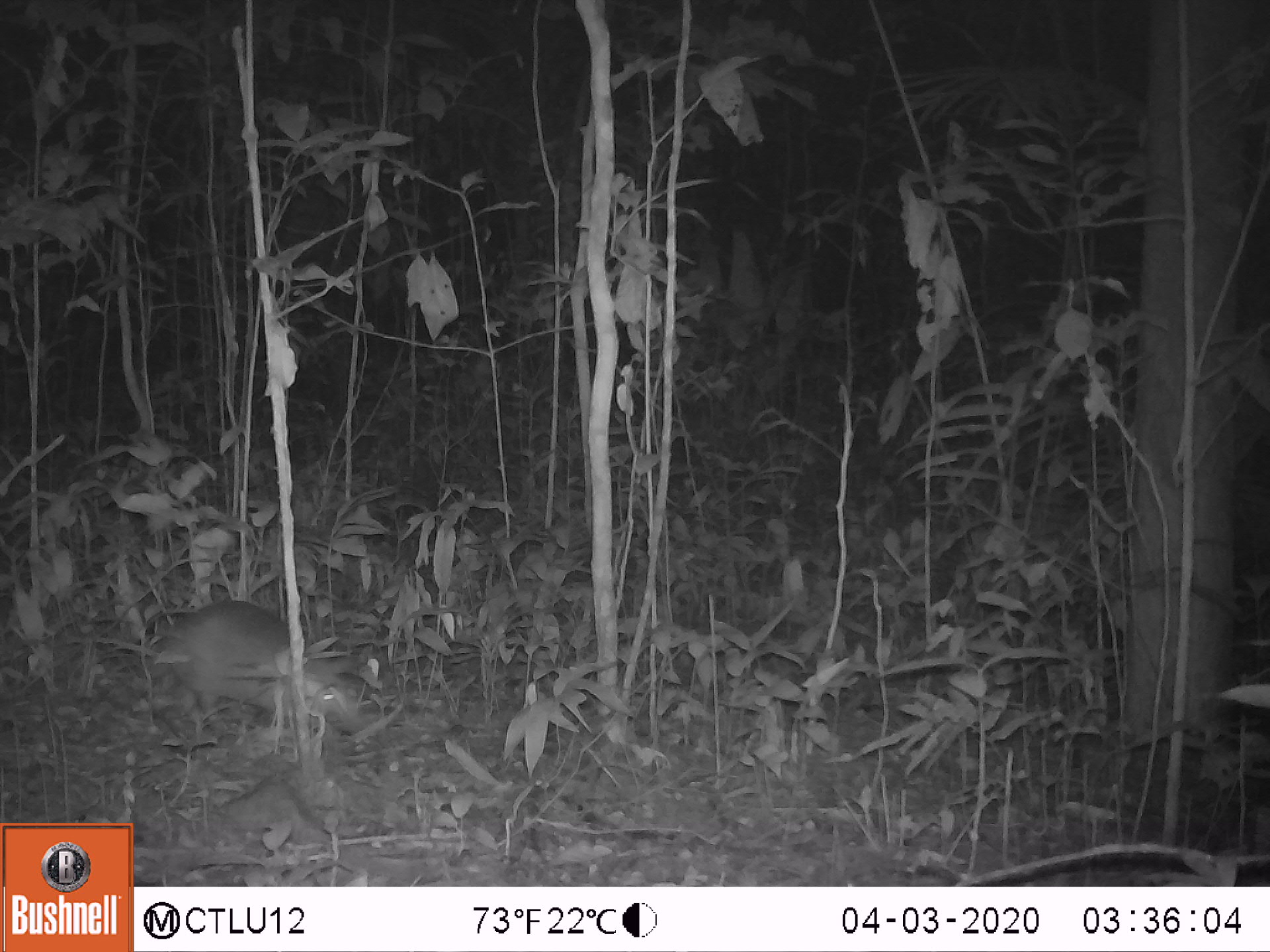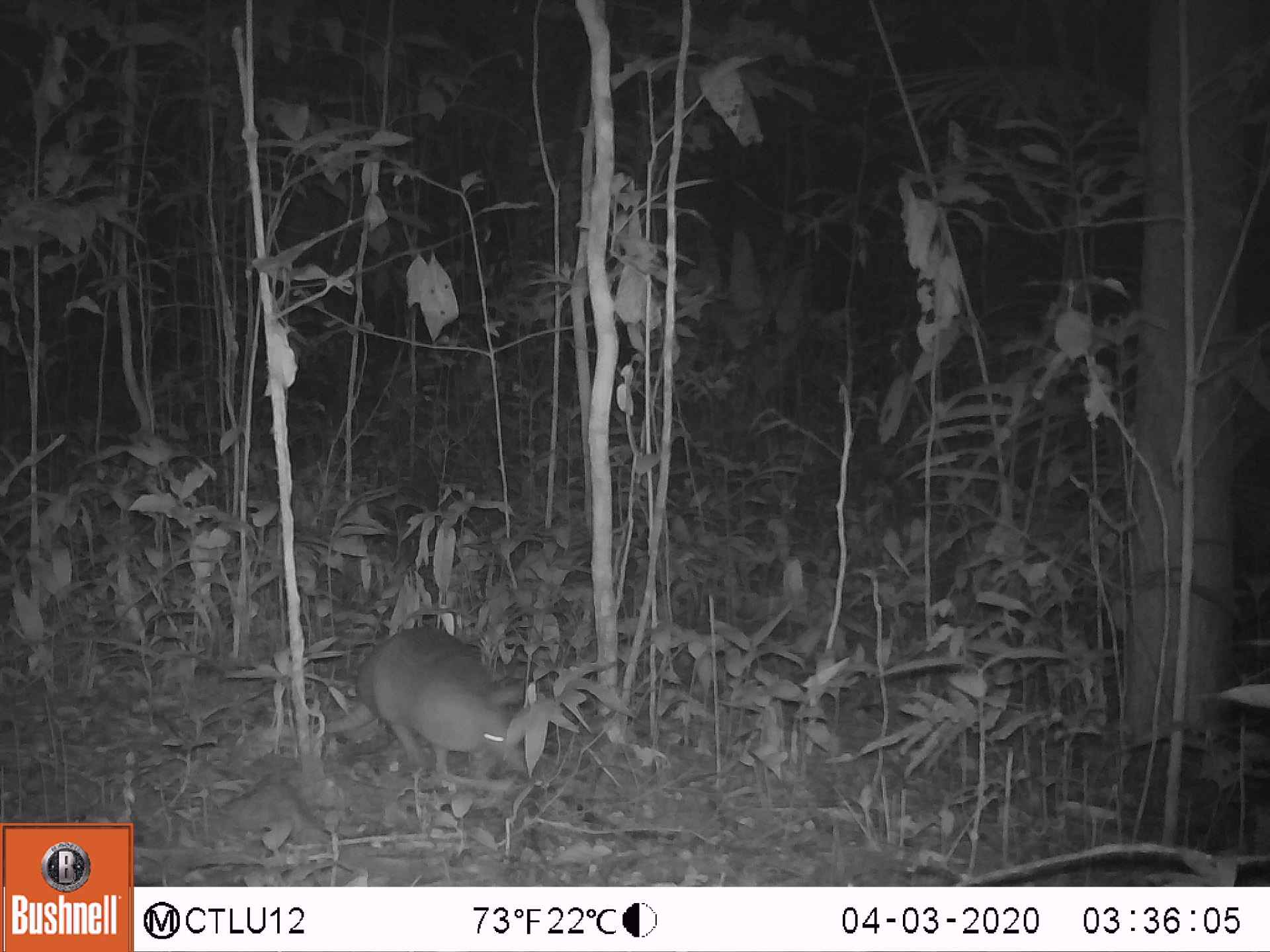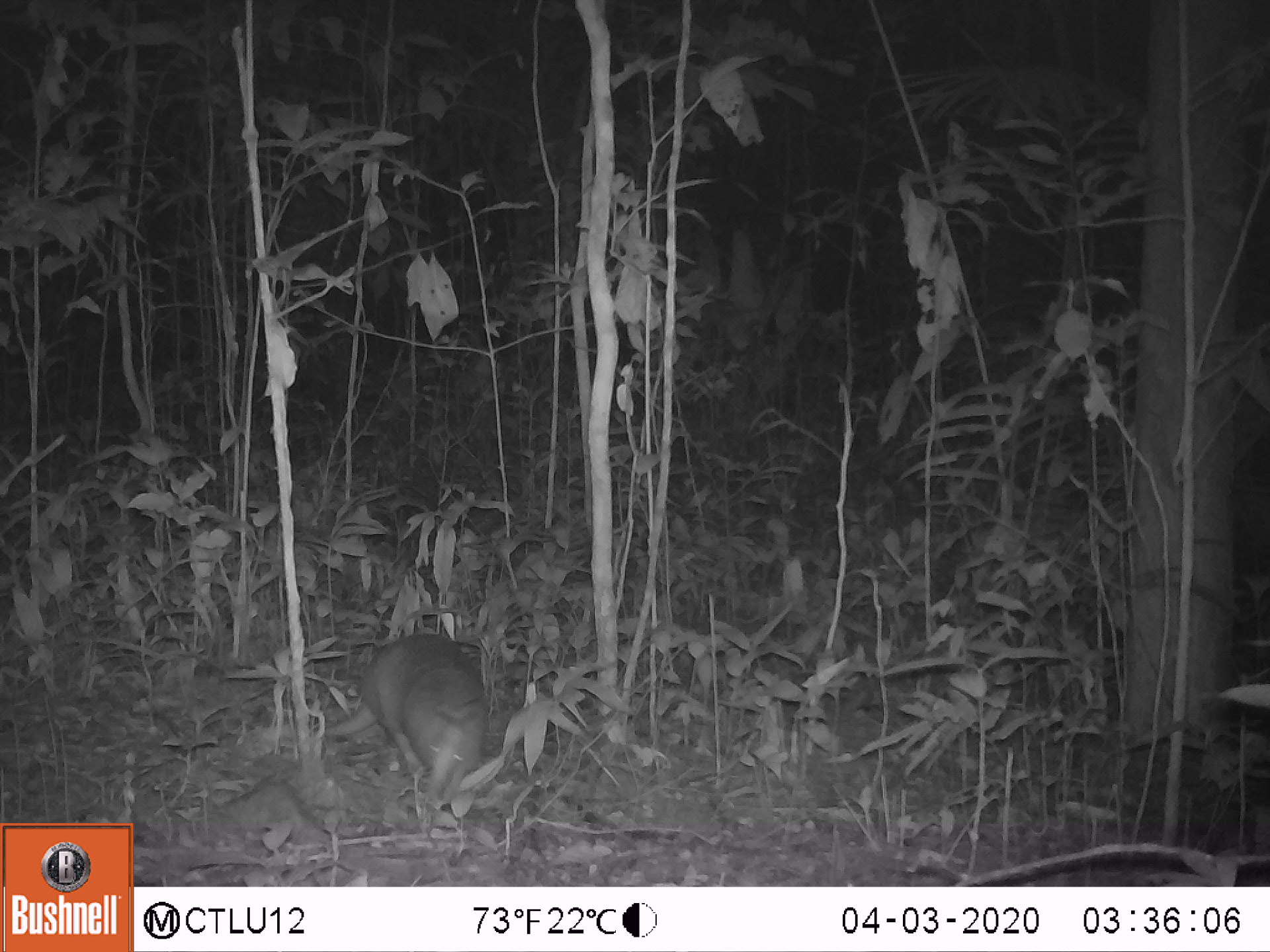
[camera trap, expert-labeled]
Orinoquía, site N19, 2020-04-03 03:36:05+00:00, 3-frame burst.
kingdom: Animalia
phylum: Chordata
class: Mammalia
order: Cingulata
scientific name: Cingulata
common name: armadillo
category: unknown armadillo